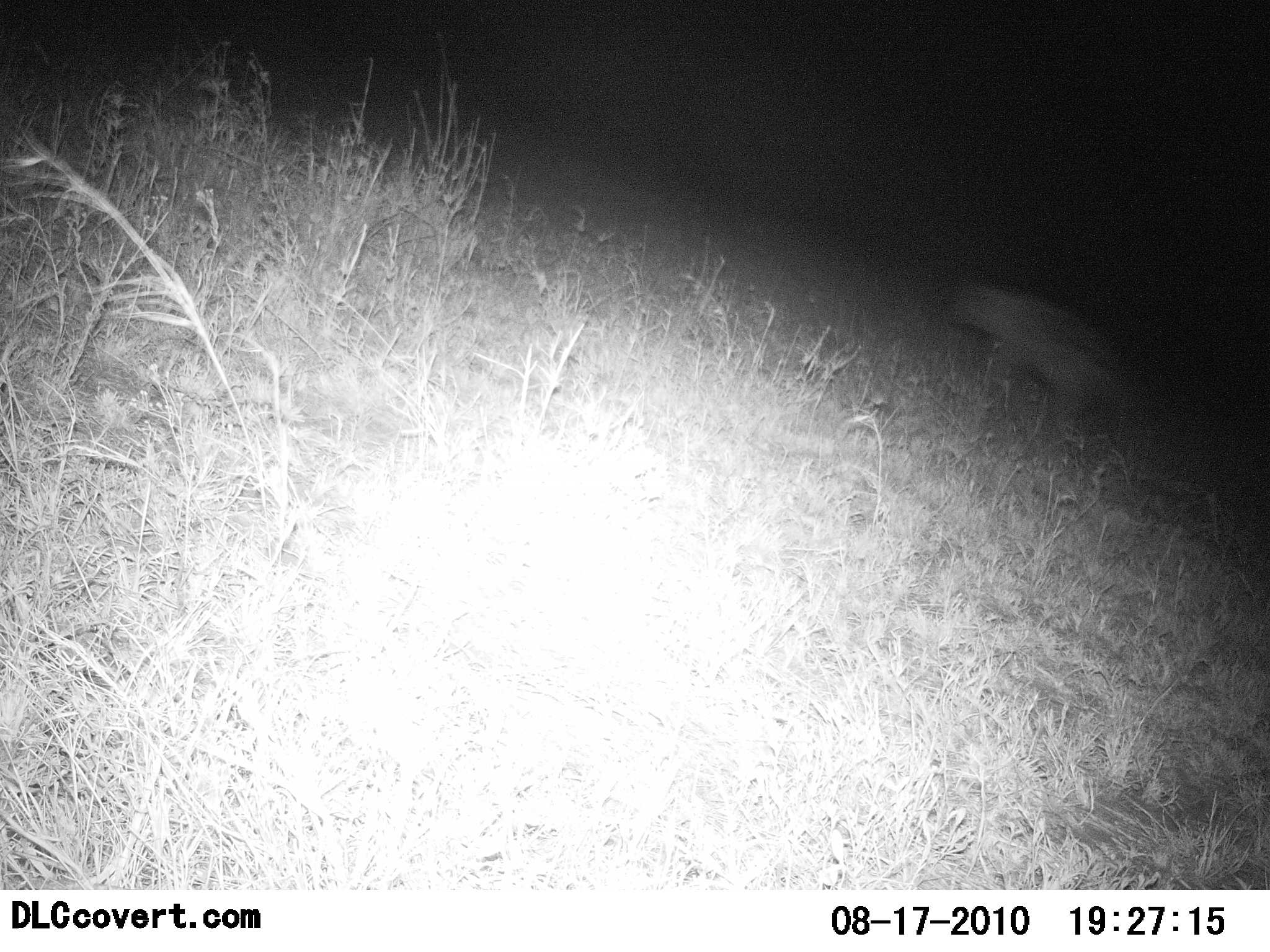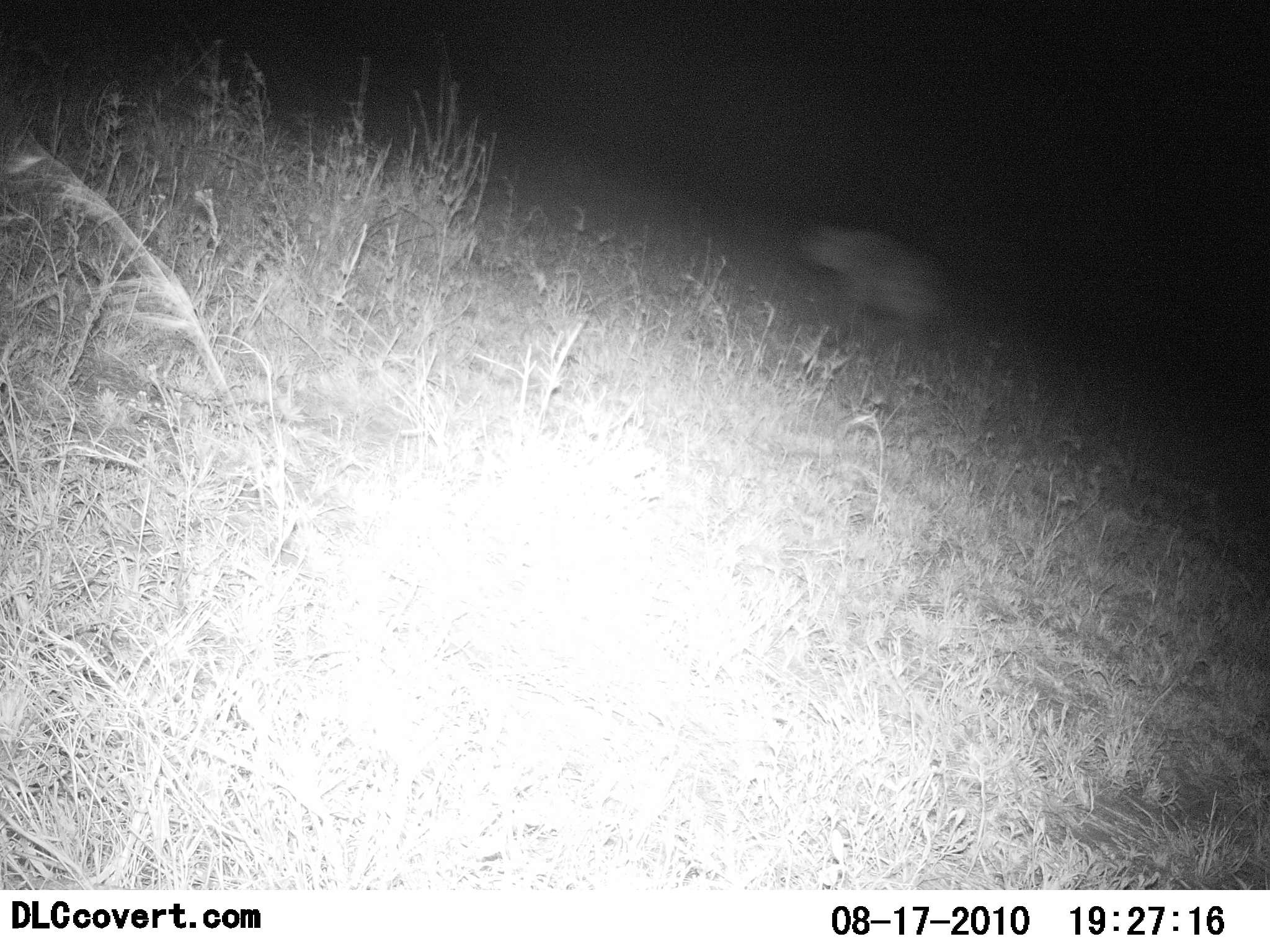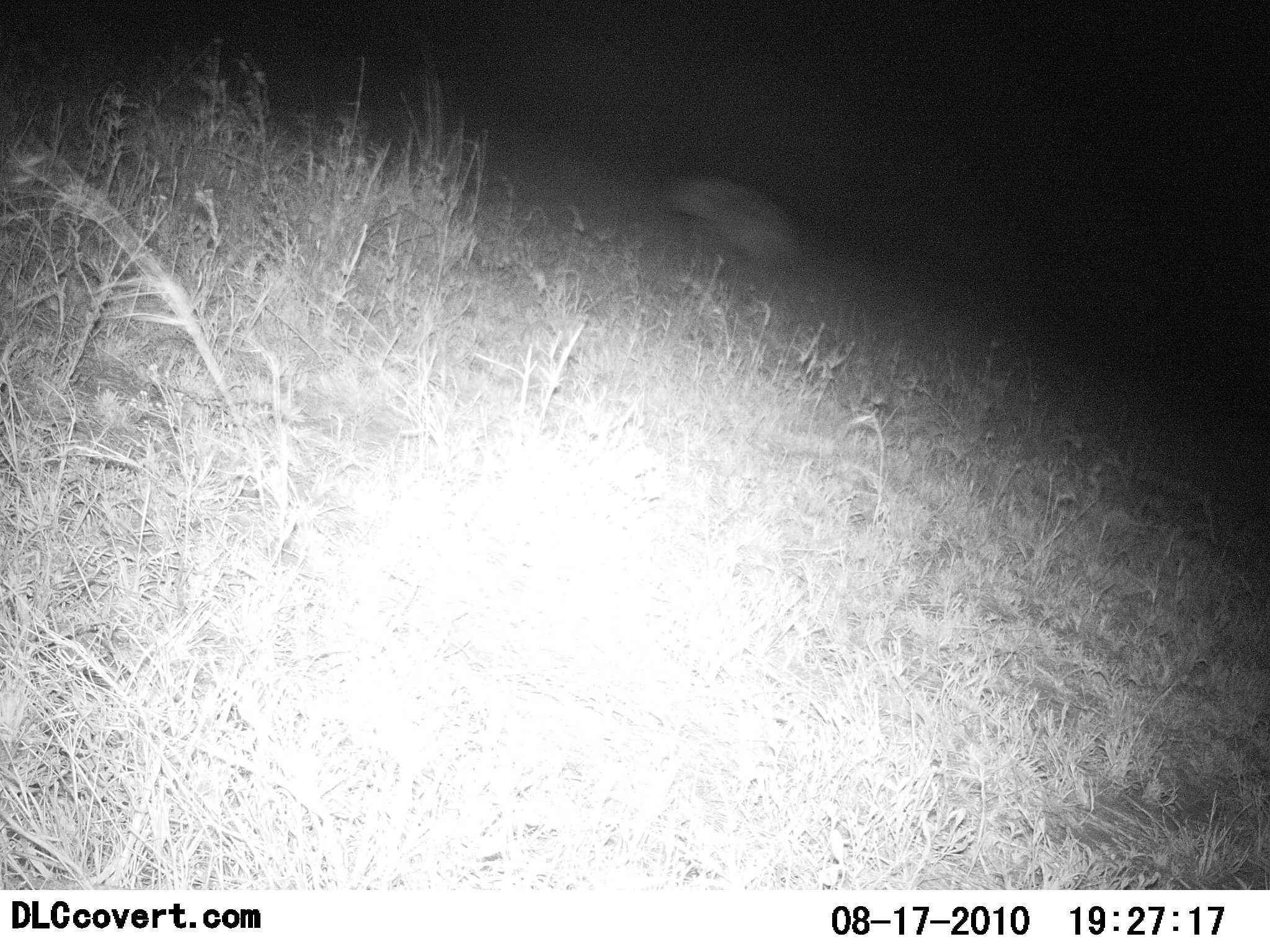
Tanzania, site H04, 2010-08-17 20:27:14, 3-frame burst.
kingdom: Animalia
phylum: Chordata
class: Mammalia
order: Carnivora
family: Hyaenidae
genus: Crocuta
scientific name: Crocuta crocuta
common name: spotted hyena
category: hyenaspotted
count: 1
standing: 0%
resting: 0%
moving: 100%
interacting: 0%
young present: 0%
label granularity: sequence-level